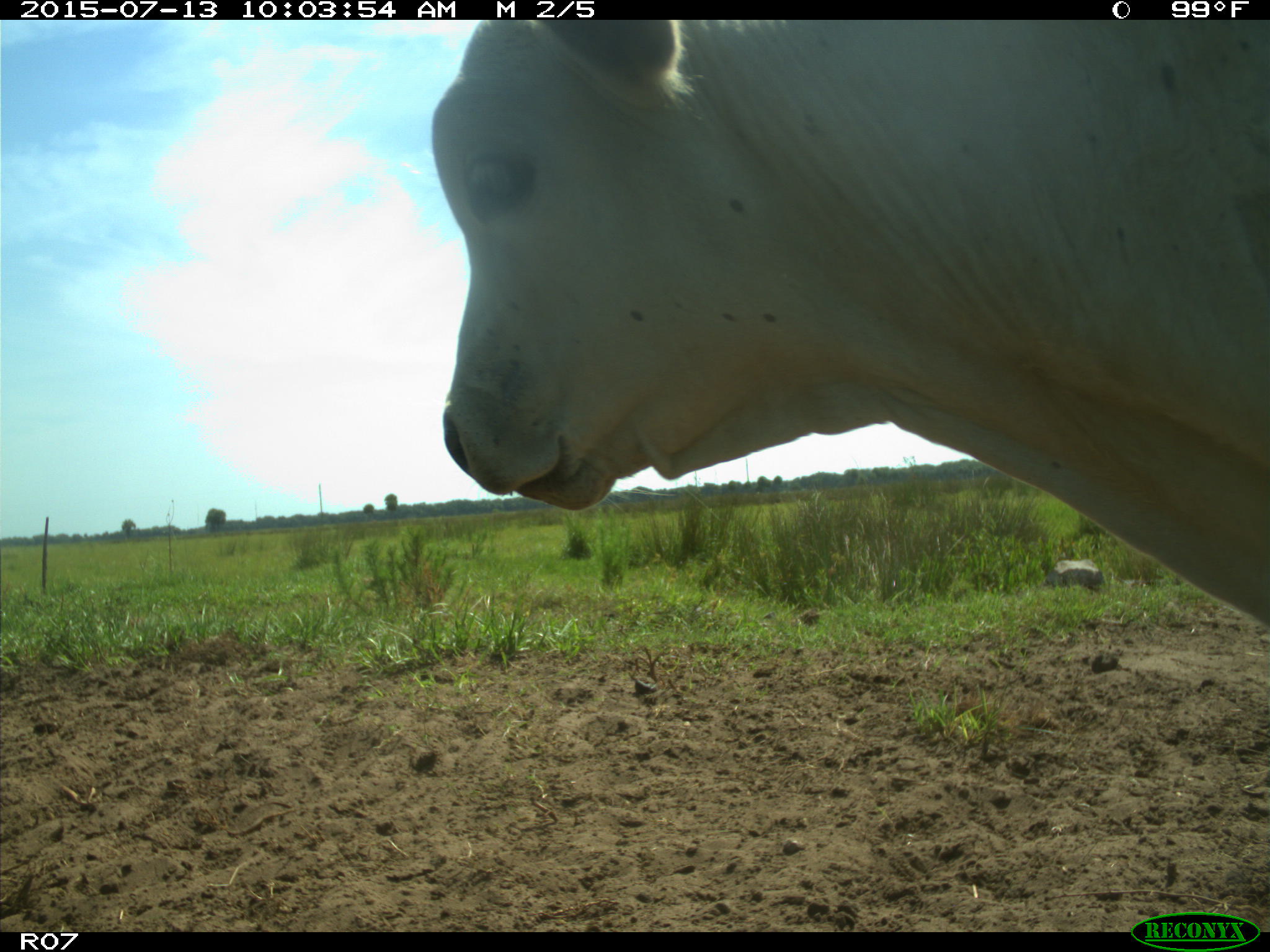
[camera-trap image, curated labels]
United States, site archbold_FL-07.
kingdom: Animalia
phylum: Chordata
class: Mammalia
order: Artiodactyla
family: Bovidae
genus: Bos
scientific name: Bos taurus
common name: domestic cow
Bos taurus (domestic cow).